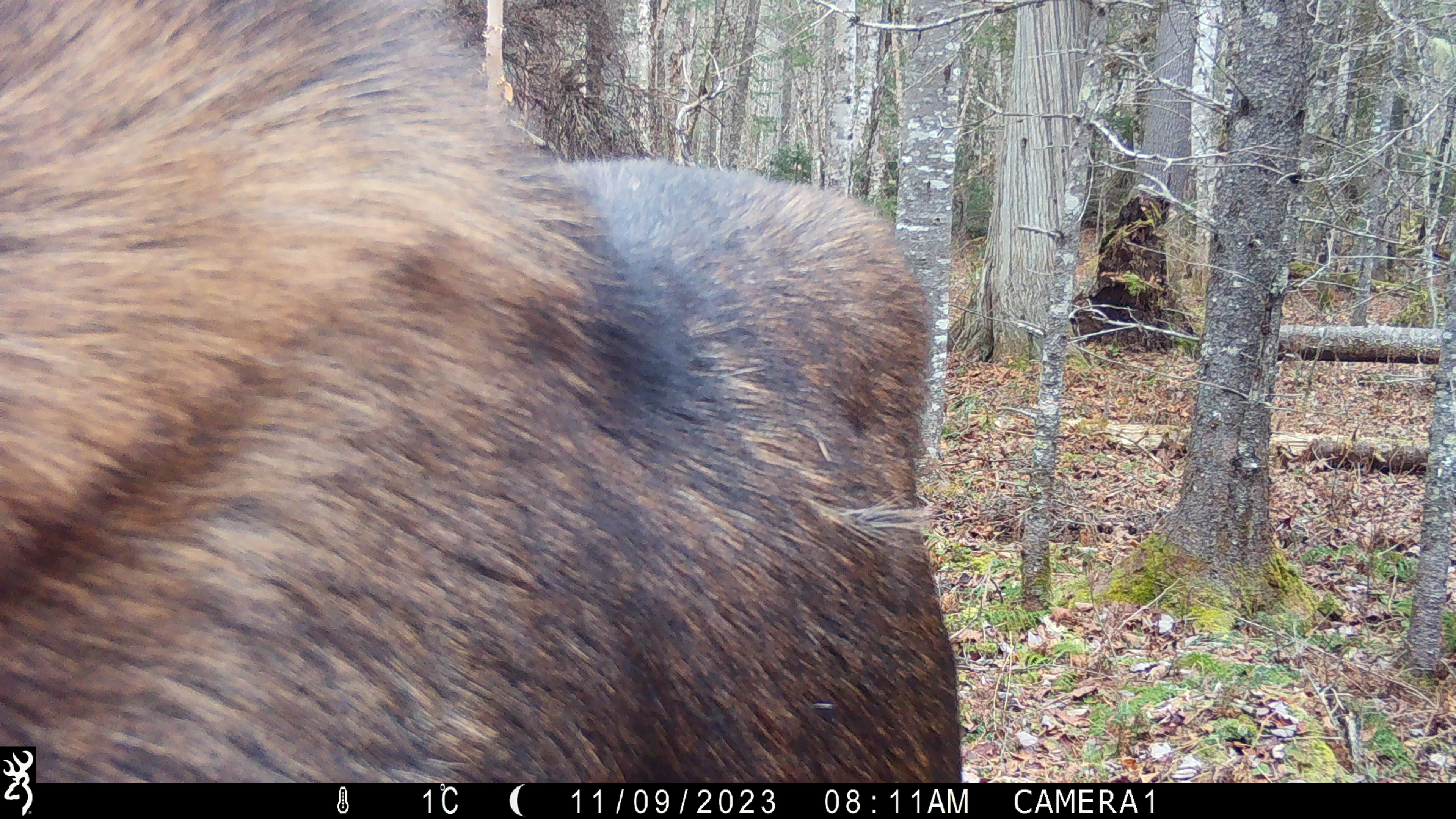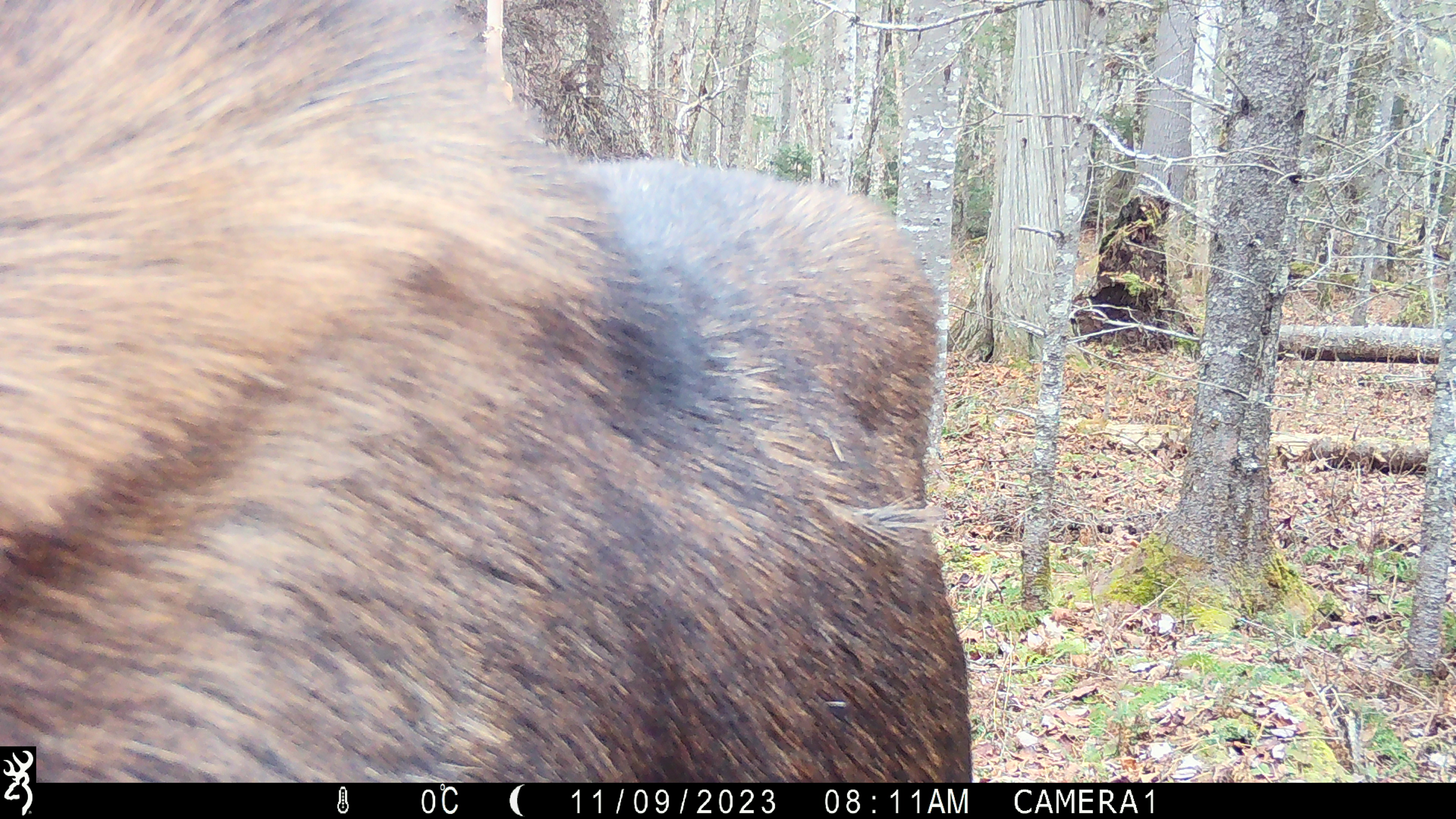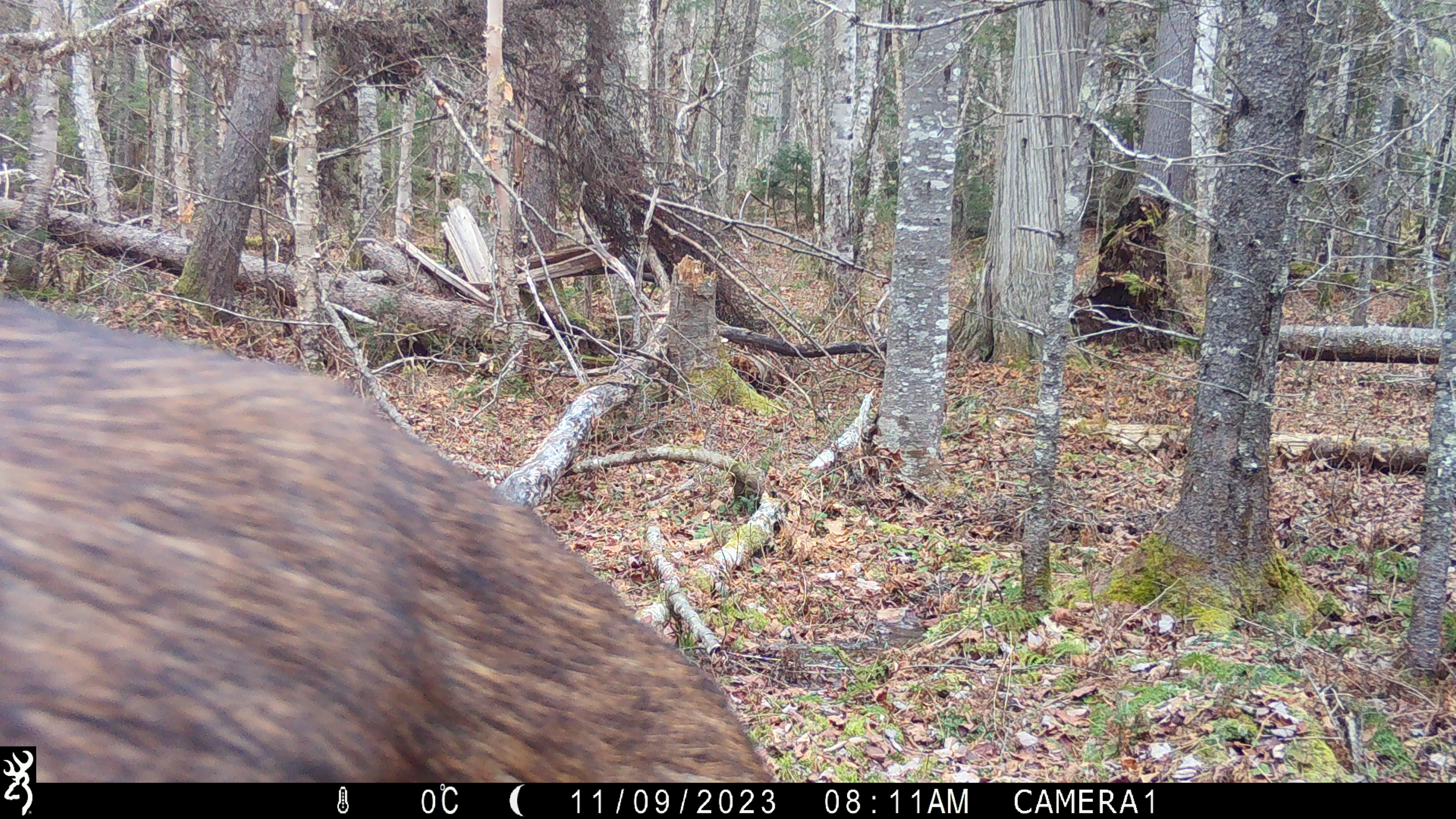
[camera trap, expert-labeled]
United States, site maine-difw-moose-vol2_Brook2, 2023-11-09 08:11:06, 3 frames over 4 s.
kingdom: Animalia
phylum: Chordata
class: Mammalia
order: Artiodactyla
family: Cervidae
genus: Alces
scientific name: Alces alces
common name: moose